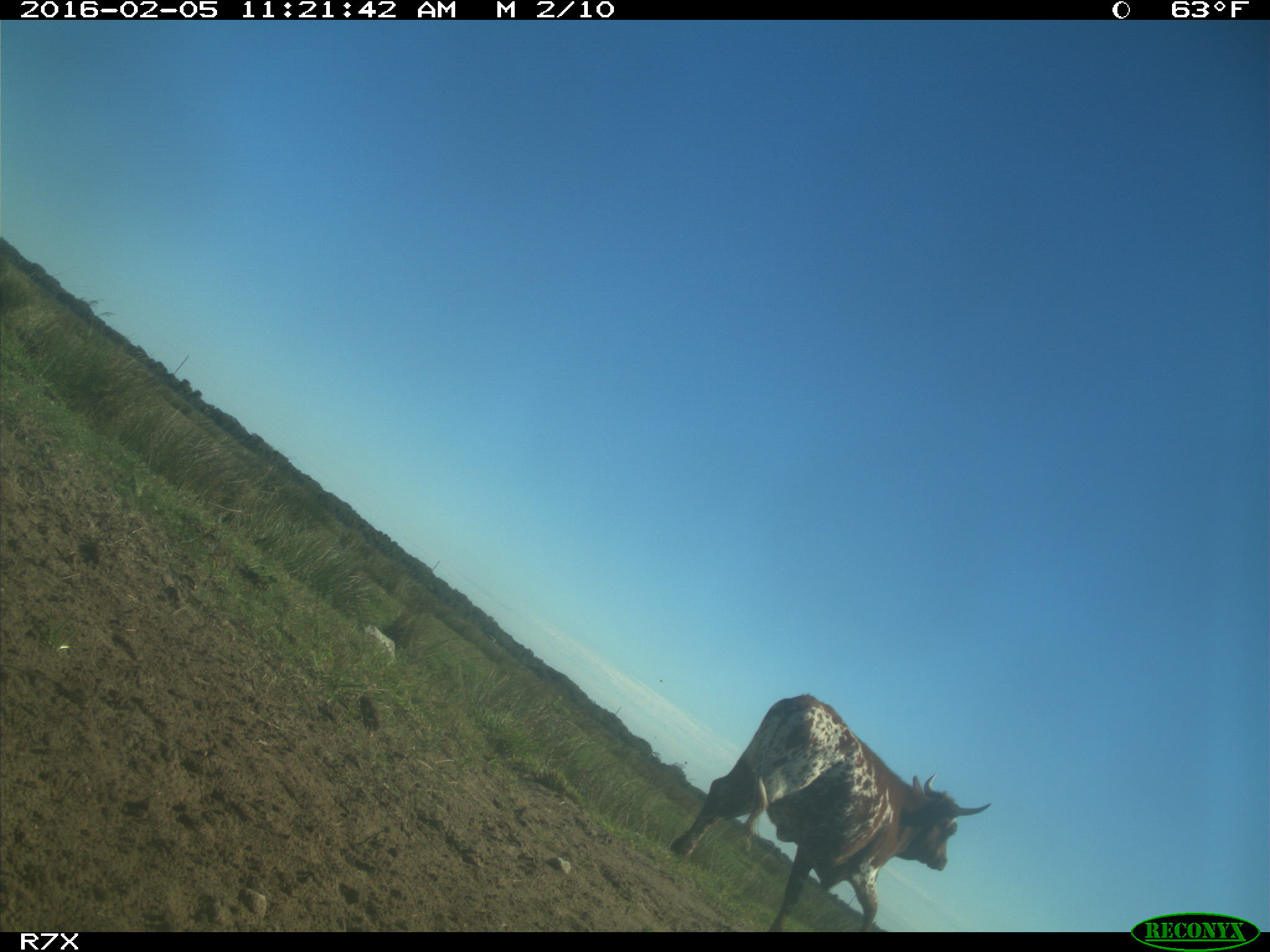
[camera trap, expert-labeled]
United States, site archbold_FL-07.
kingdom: Animalia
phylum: Chordata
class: Mammalia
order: Artiodactyla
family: Bovidae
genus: Bos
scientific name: Bos taurus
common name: domestic cow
Bos taurus (domestic cow).